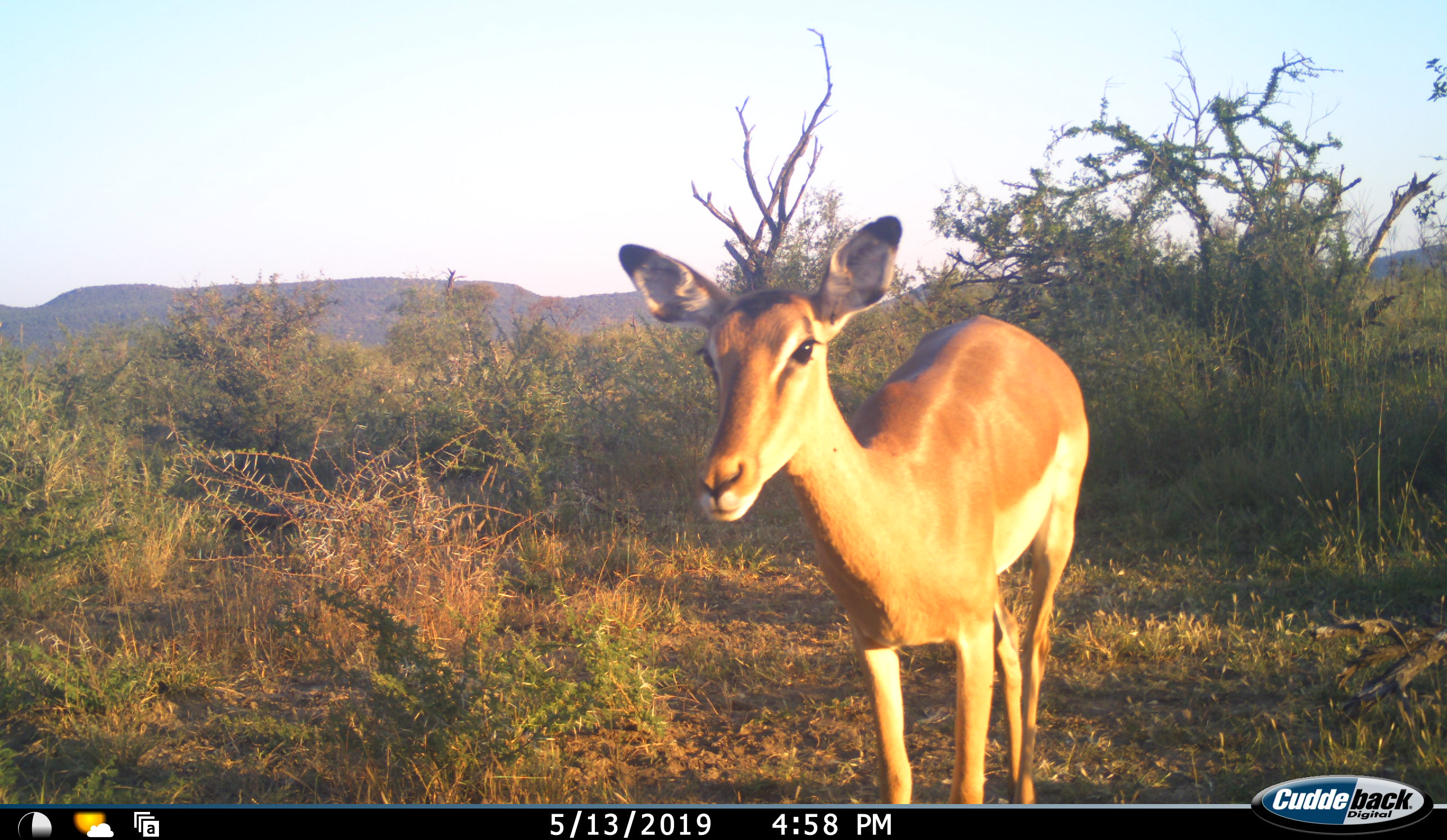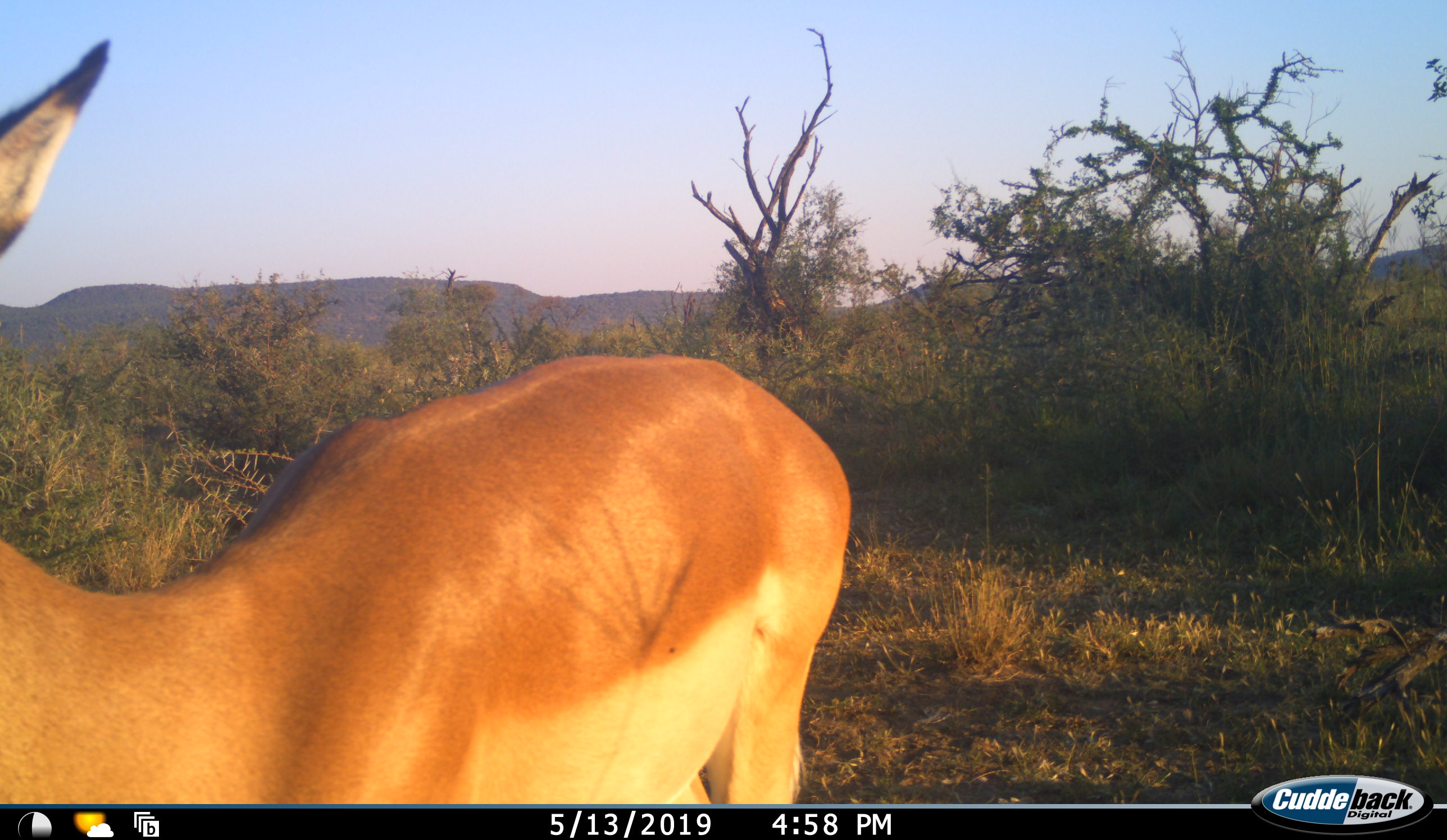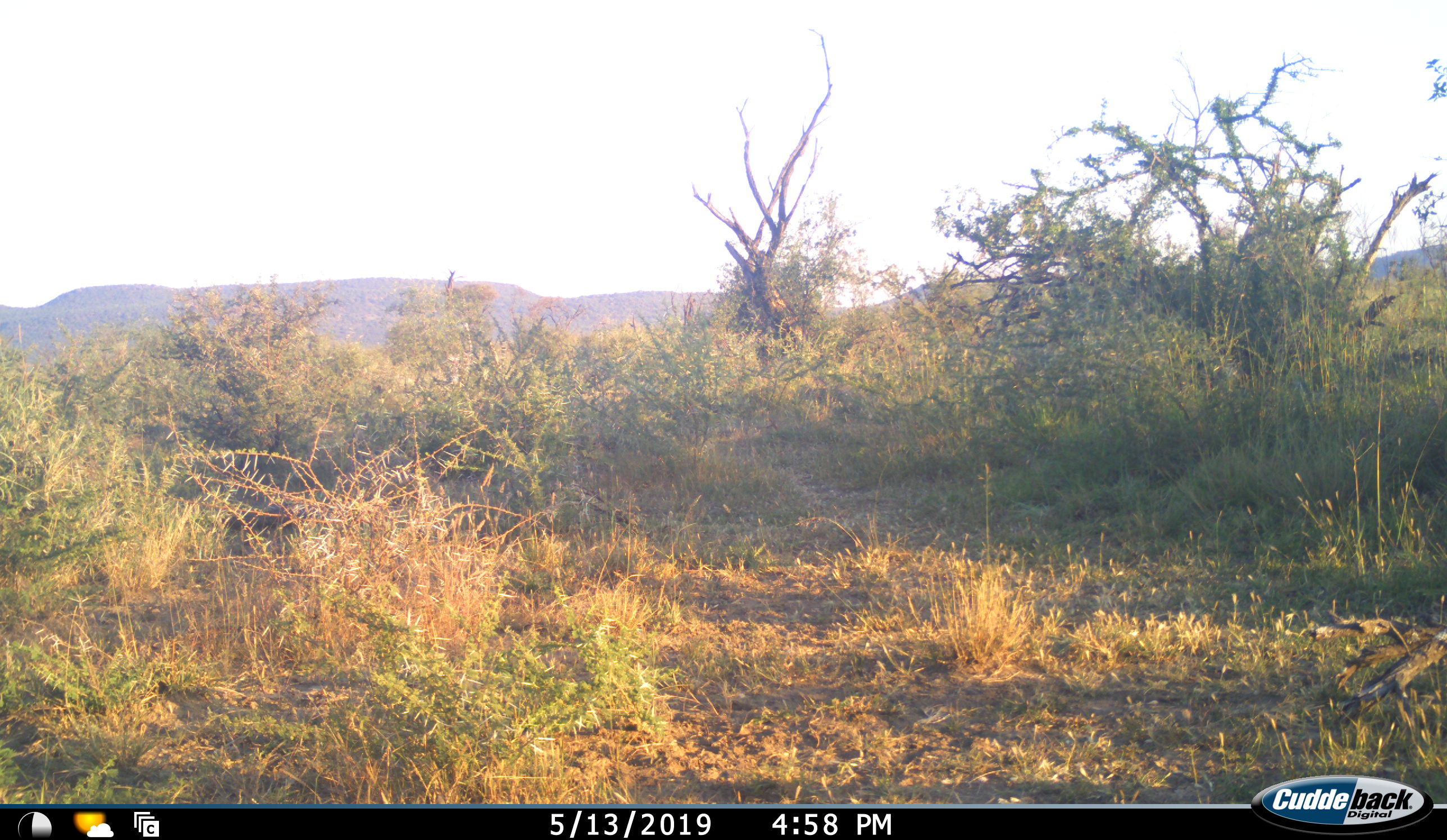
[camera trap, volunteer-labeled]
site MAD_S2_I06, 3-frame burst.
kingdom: Animalia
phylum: Chordata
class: Mammalia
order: Artiodactyla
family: Bovidae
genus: Aepyceros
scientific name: Aepyceros melampus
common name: impala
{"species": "impala (Aepyceros melampus)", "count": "1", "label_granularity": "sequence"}